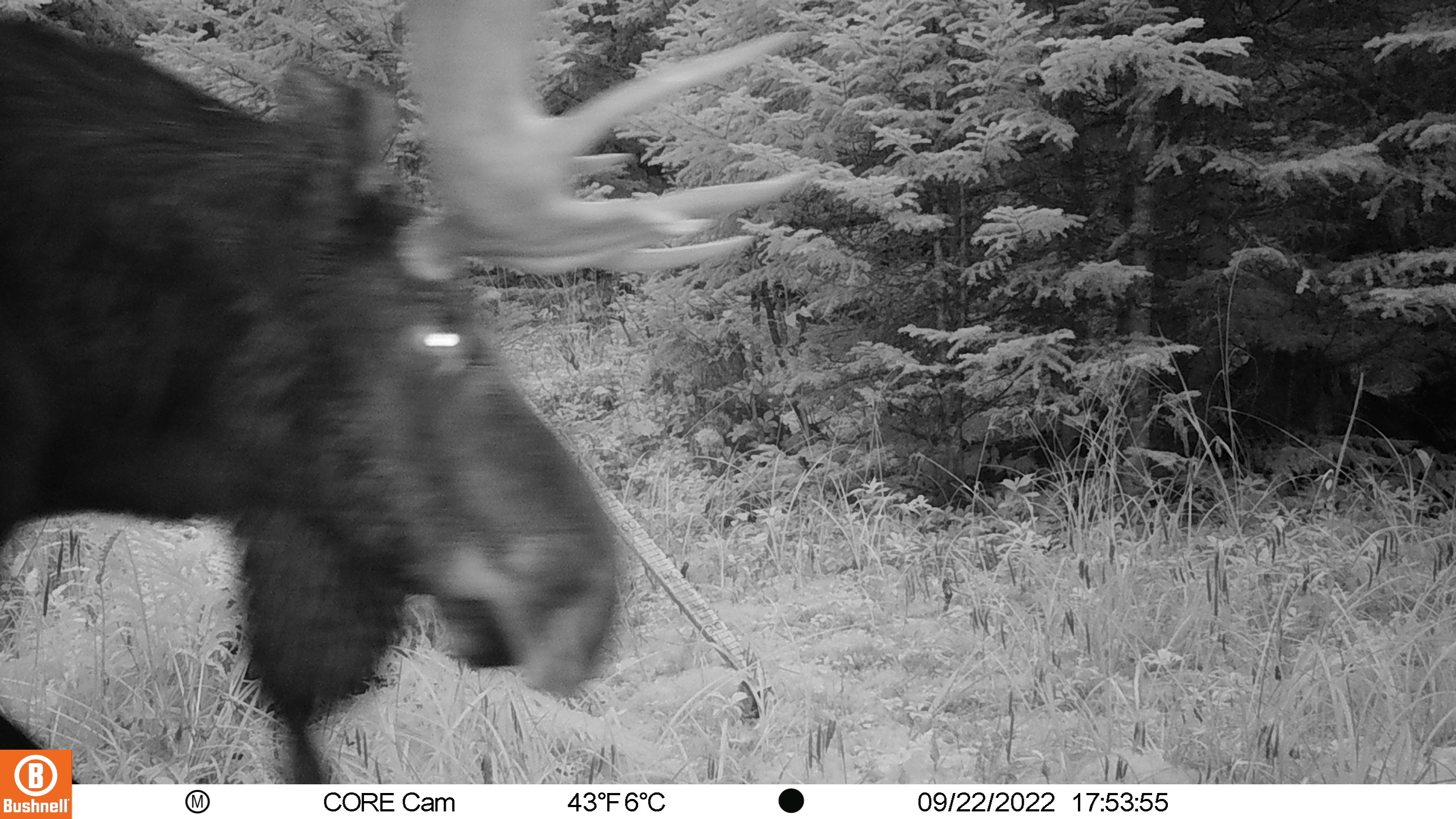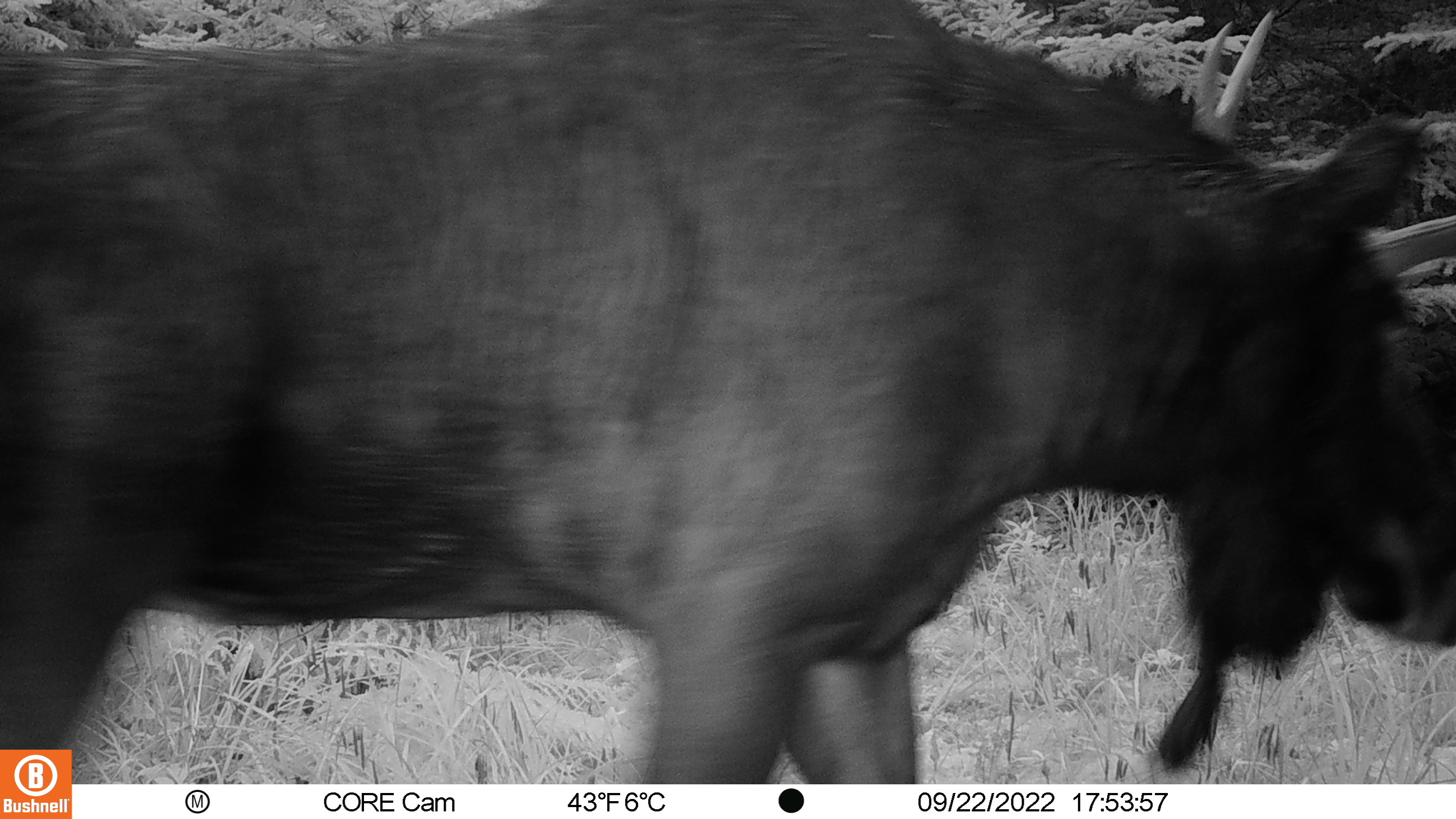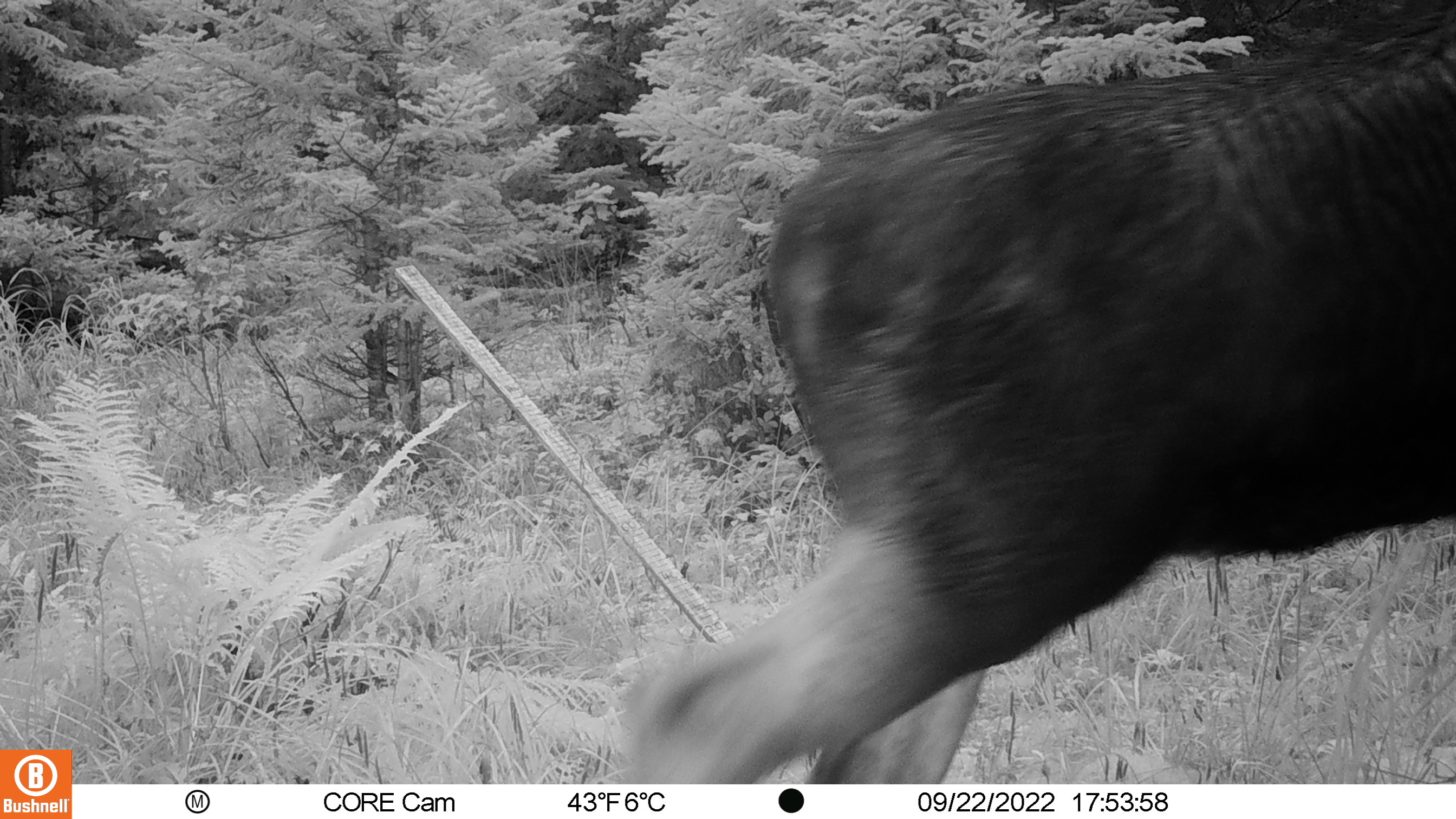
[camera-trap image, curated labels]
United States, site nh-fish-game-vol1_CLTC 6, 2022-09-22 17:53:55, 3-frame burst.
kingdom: Animalia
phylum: Chordata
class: Mammalia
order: Artiodactyla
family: Cervidae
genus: Alces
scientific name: Alces alces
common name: moose